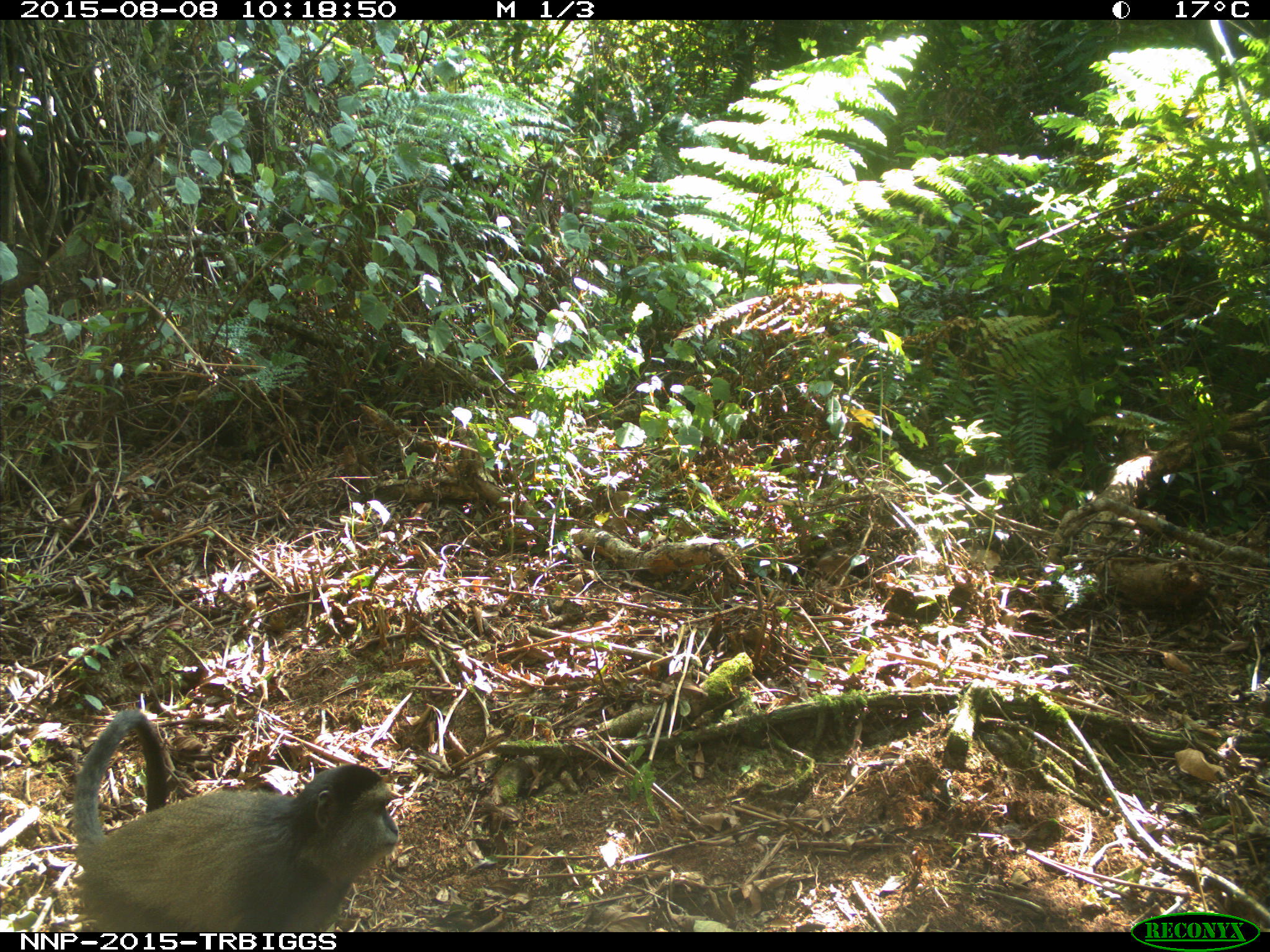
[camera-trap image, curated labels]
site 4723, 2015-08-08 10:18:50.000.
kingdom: Animalia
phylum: Chordata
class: Mammalia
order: Primates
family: Cercopithecidae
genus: Cercopithecus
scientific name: Cercopithecus mitis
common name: blue monkey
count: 1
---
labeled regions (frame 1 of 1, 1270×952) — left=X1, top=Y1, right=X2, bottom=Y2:
cercopithecus mitis: left=68, top=708, right=399, bottom=932